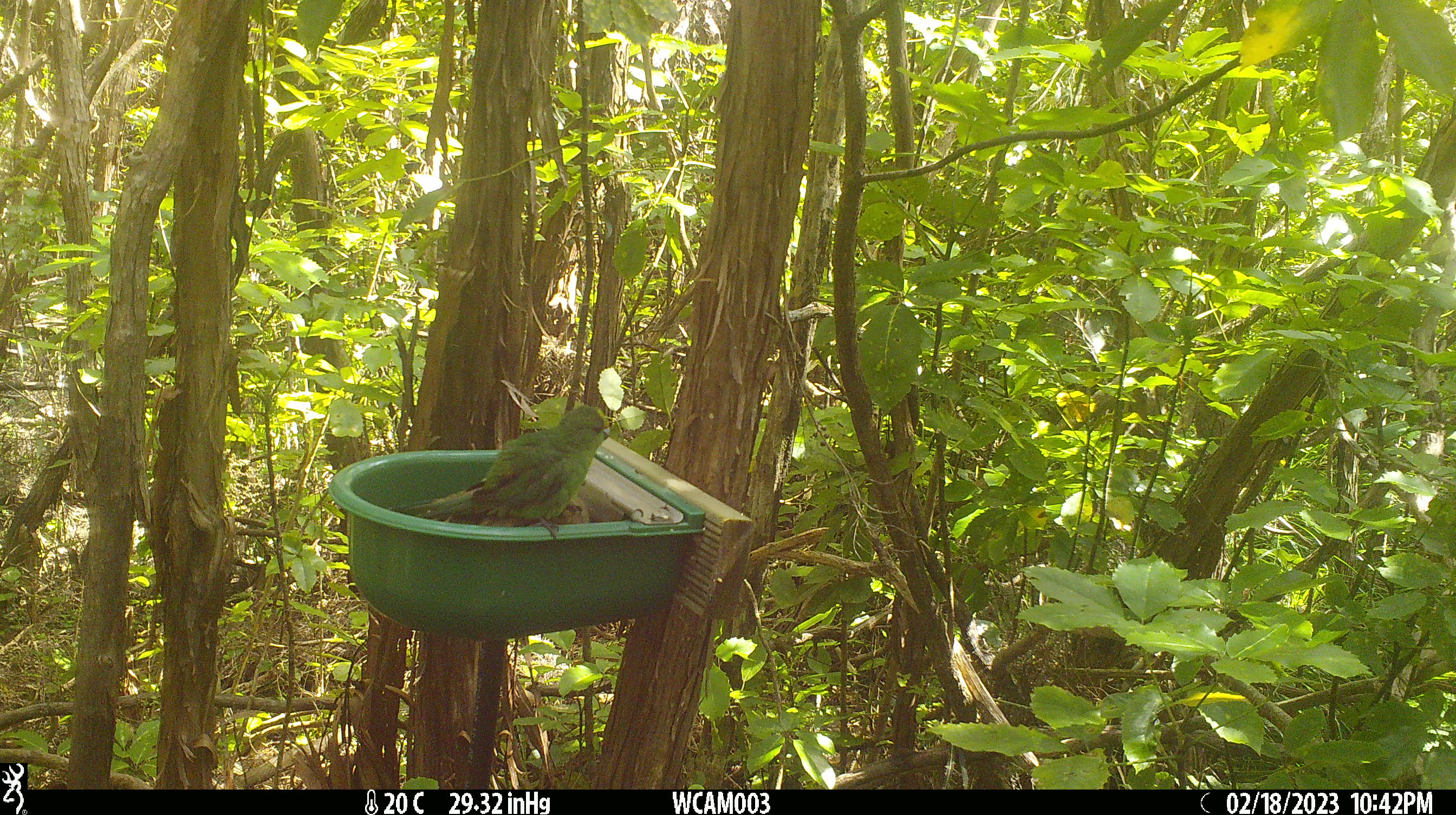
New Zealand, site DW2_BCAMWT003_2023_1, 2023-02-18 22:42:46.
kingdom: Animalia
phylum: Chordata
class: Aves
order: Psittaciformes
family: Psittaculidae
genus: Cyanoramphus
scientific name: Cyanoramphus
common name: parakeet